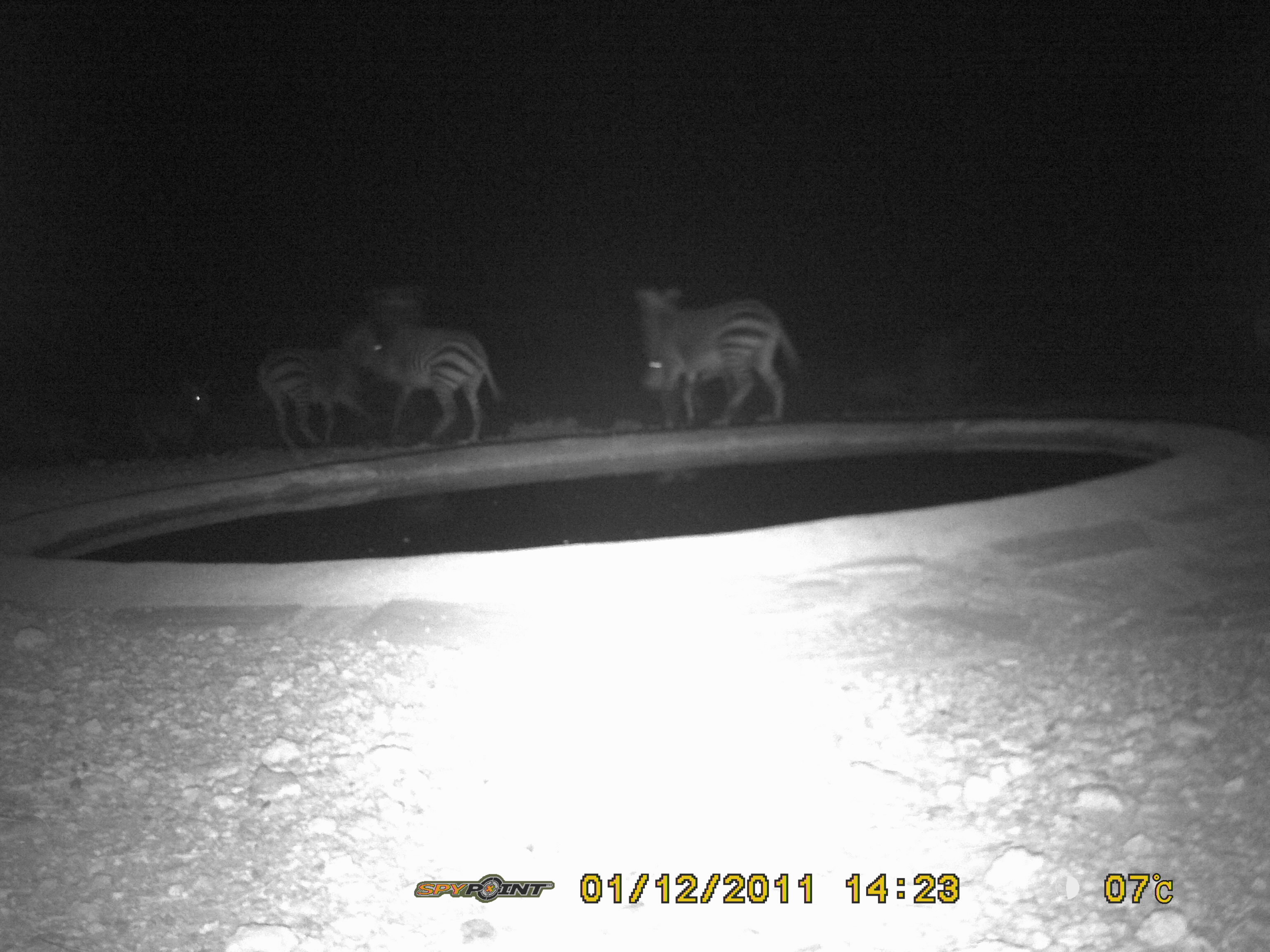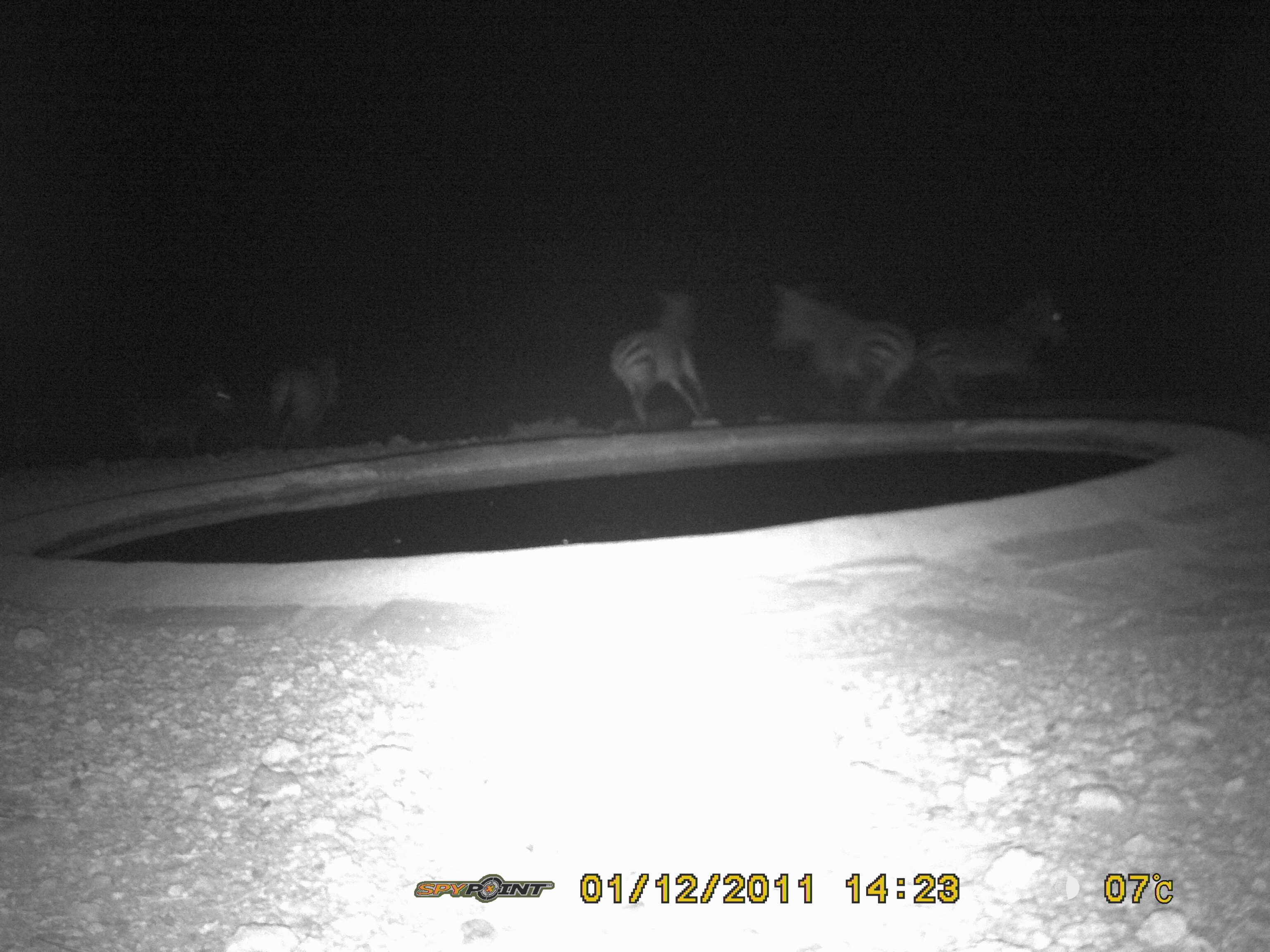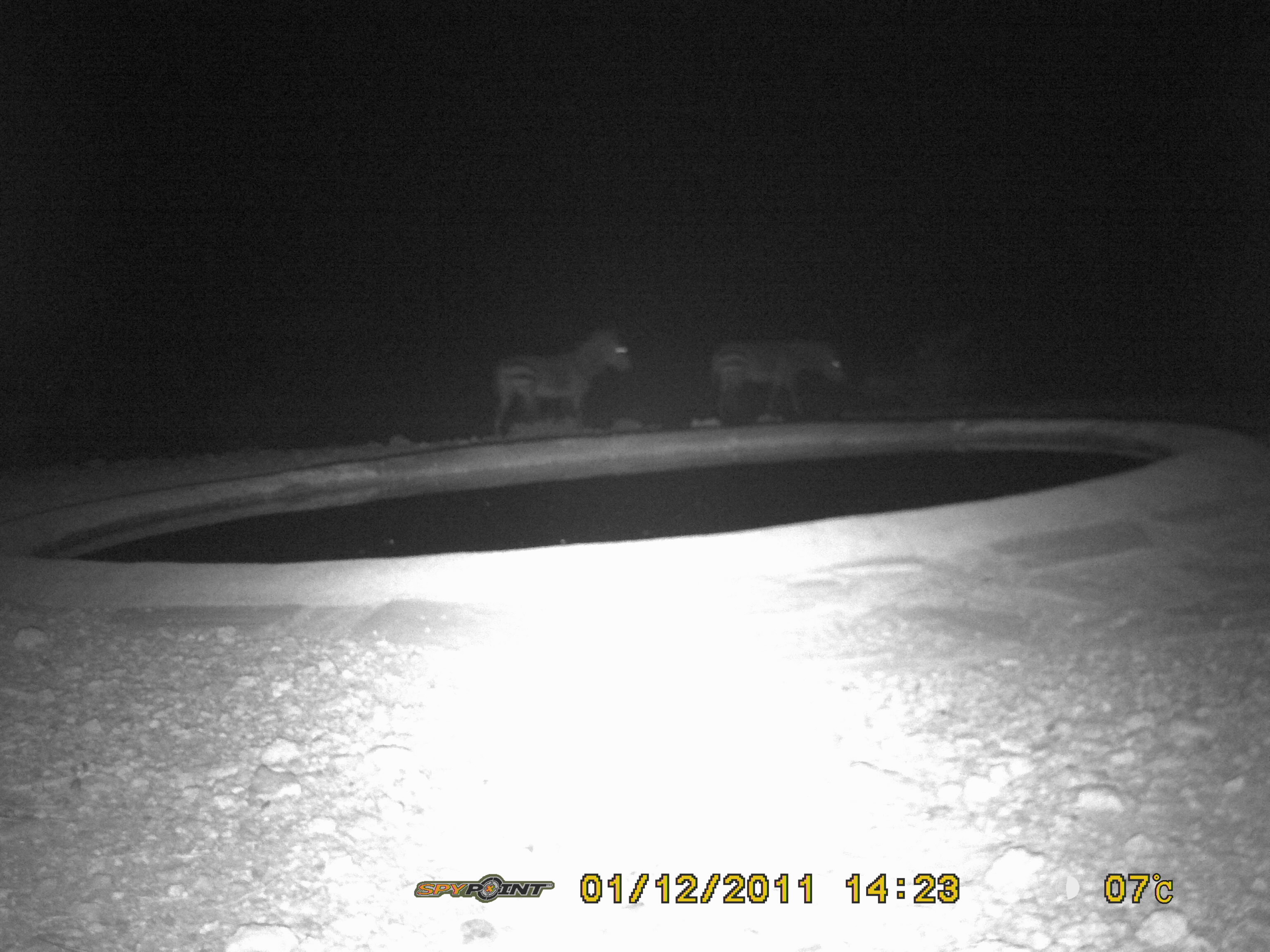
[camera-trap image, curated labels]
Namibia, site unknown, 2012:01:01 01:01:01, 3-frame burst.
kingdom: Animalia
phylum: Chordata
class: Mammalia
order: Perissodactyla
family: Equidae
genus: Equus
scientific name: Equus zebra hartmannae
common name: hartmann's mountain zebra